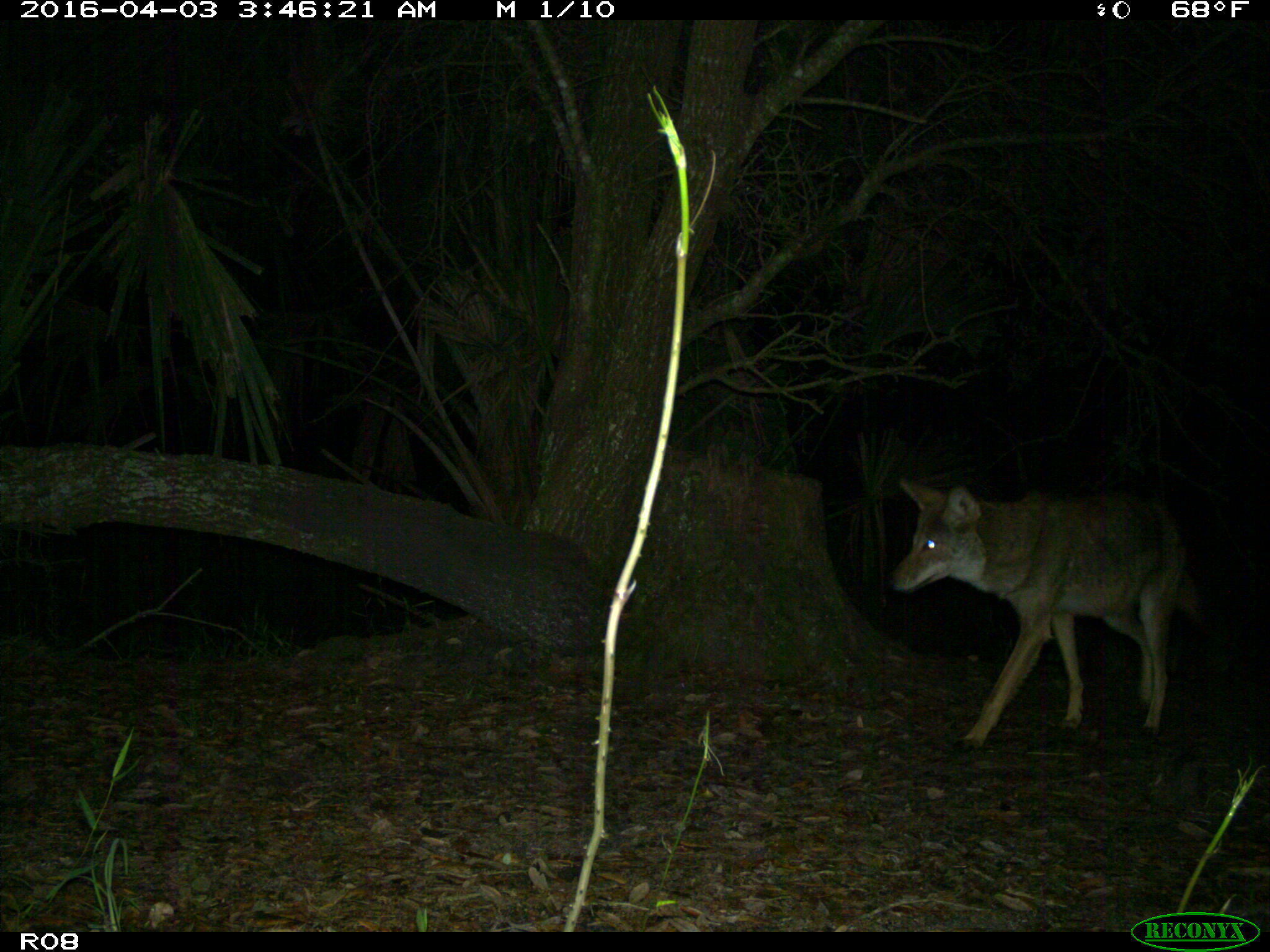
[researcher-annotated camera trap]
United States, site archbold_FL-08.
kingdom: Animalia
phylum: Chordata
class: Mammalia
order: Carnivora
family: Canidae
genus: Canis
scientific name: Canis latrans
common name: coyote